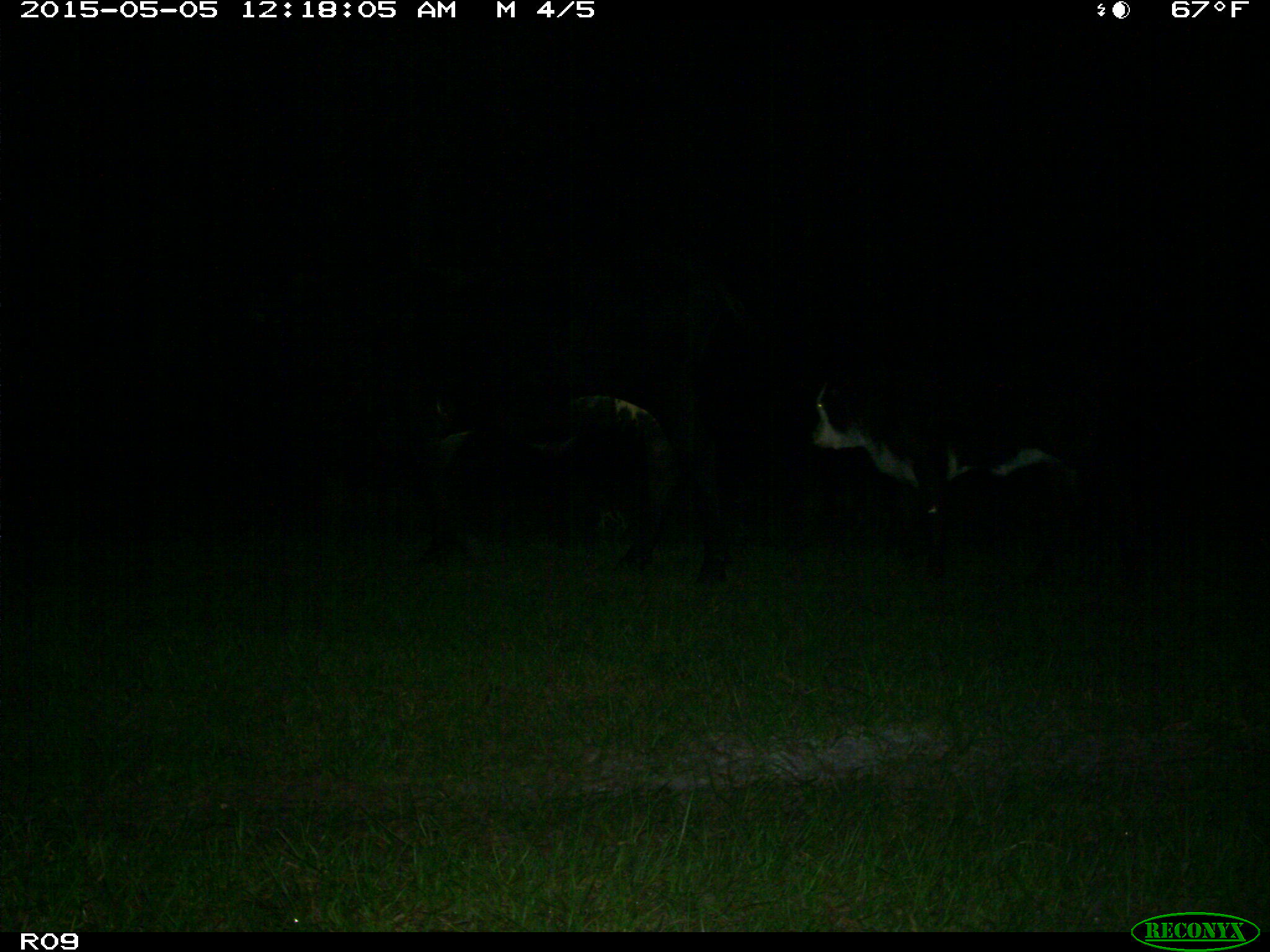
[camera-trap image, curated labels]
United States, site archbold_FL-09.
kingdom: Animalia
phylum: Chordata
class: Mammalia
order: Artiodactyla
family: Bovidae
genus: Bos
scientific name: Bos taurus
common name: domestic cow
Bos taurus (domestic cow).